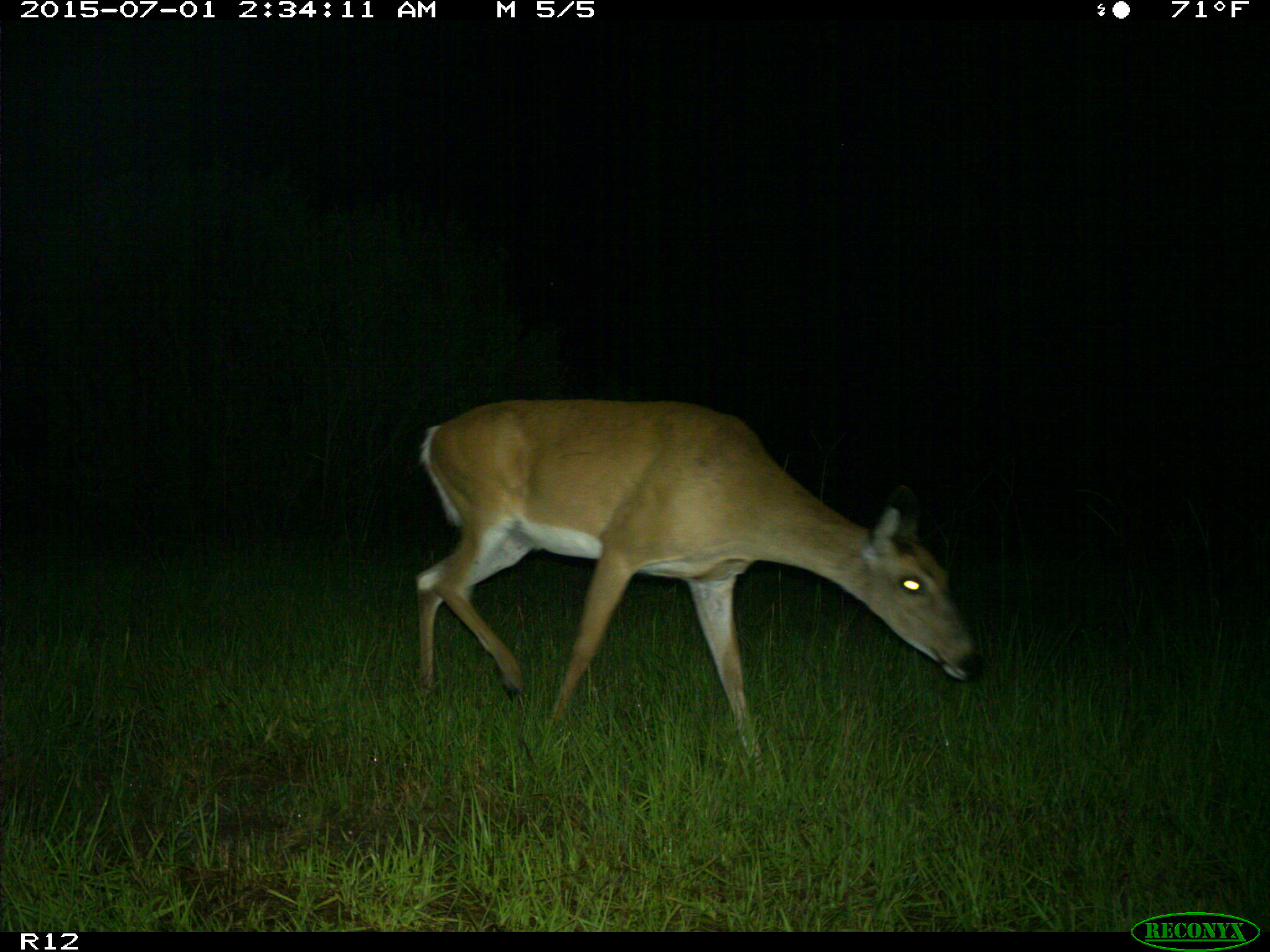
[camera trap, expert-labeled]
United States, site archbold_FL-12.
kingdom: Animalia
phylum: Chordata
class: Mammalia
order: Artiodactyla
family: Cervidae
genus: Odocoileus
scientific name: Odocoileus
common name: deer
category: unidentified deer